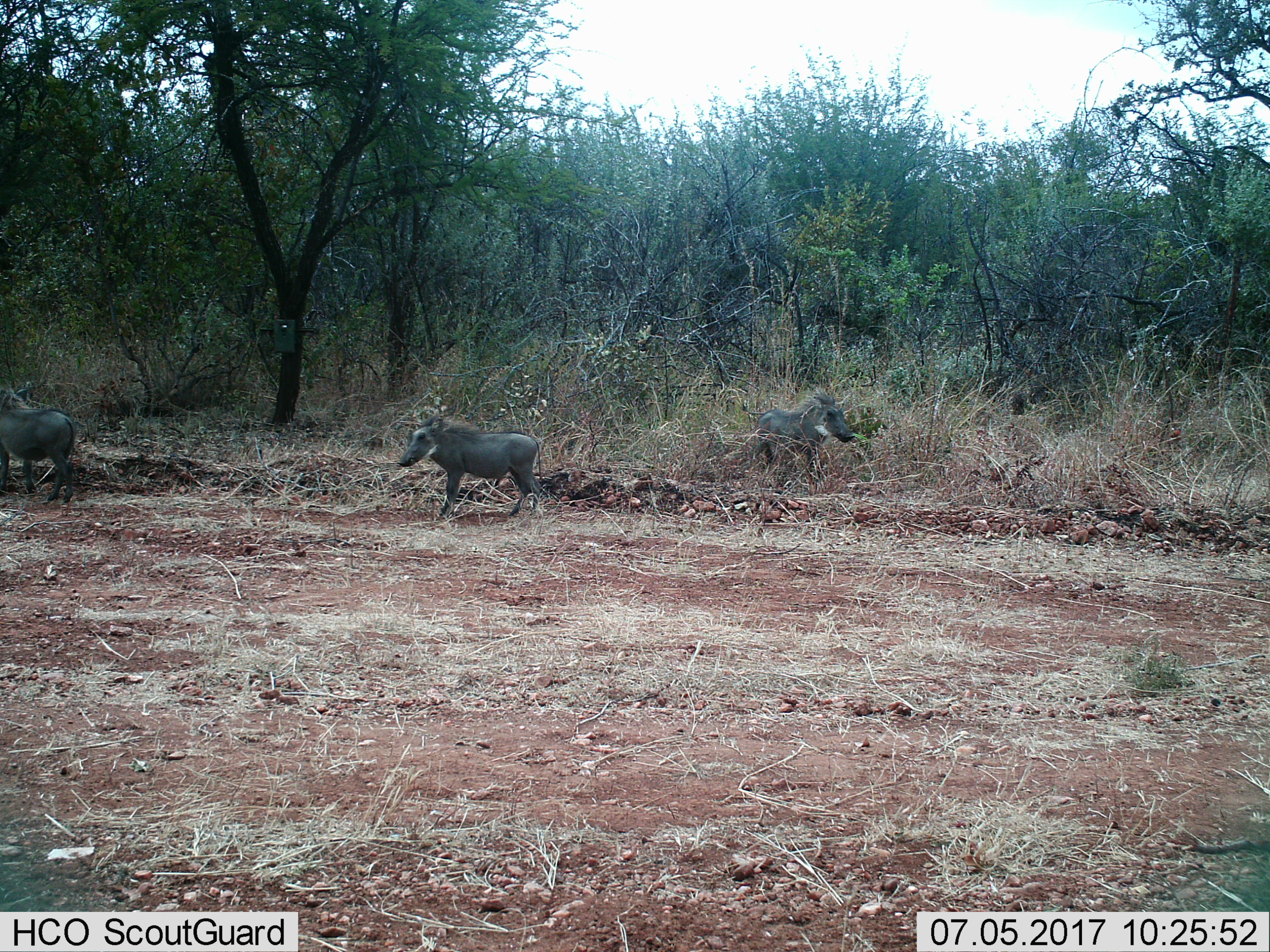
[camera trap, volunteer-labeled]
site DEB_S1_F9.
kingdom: Animalia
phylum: Chordata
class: Mammalia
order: Artiodactyla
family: Suidae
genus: Phacochoerus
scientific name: Phacochoerus africanus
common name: warthog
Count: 3.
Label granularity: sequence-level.